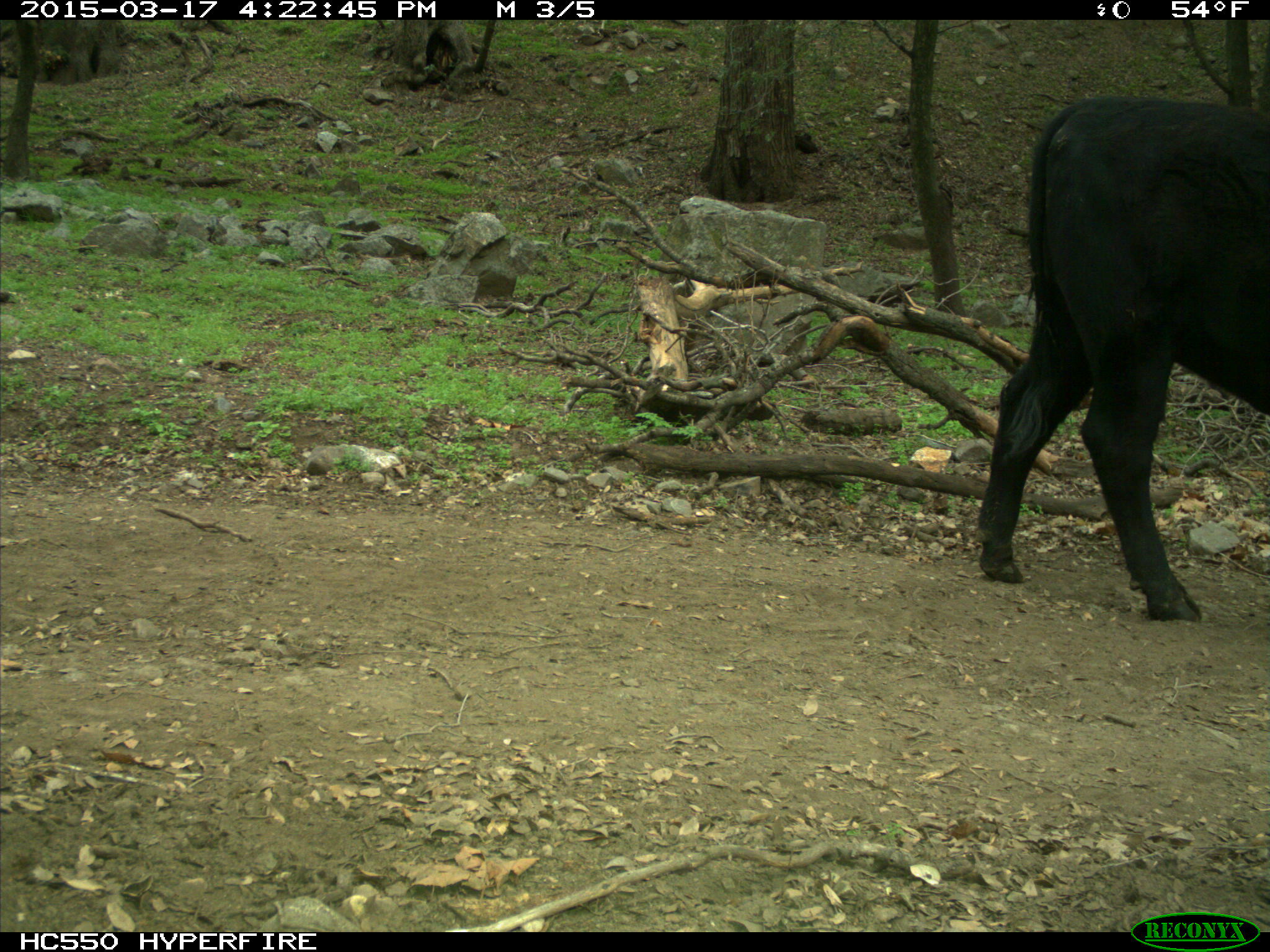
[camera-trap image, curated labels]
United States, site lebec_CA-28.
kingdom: Animalia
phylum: Chordata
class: Mammalia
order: Artiodactyla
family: Bovidae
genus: Bos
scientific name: Bos taurus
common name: domestic cow